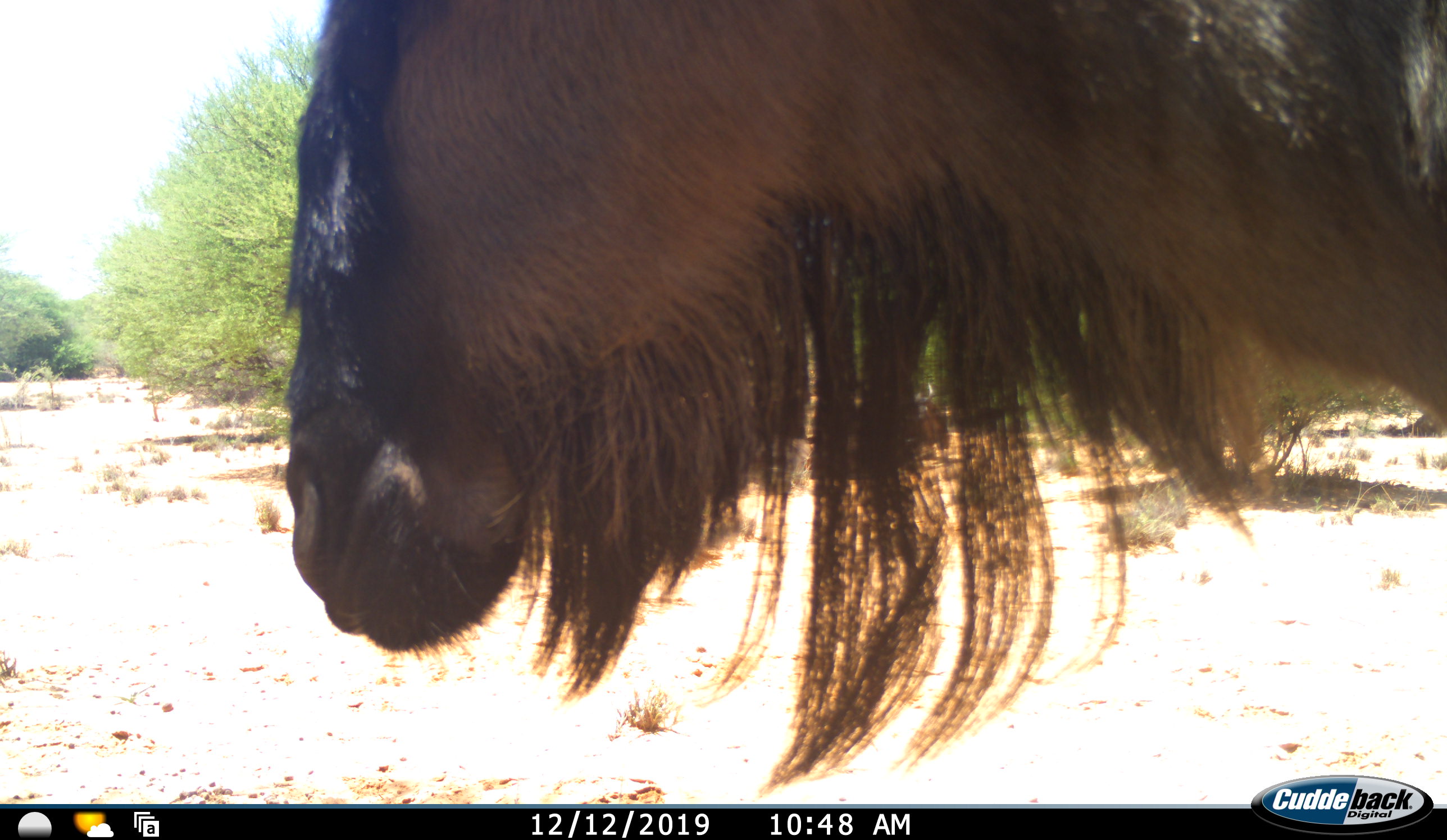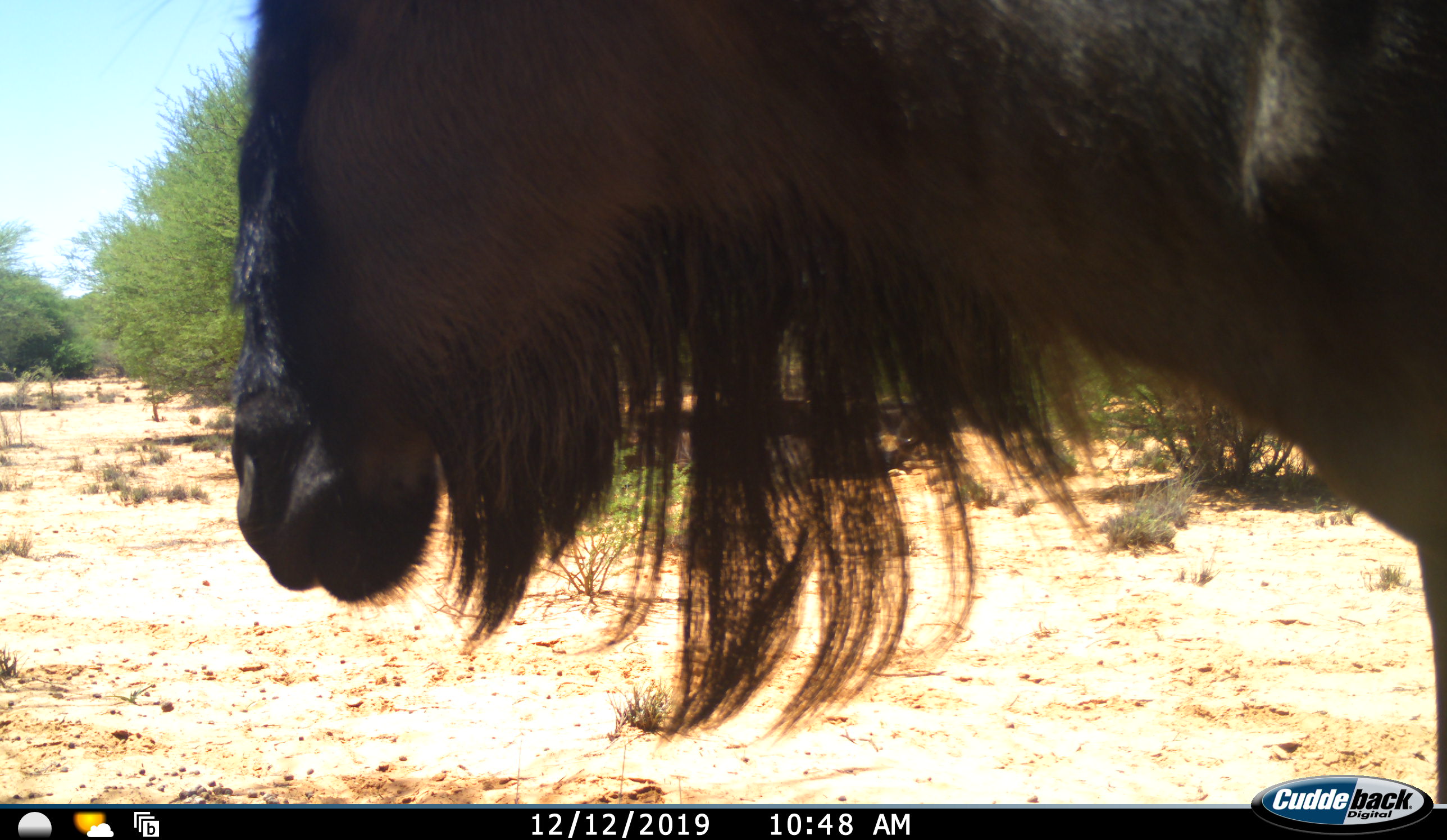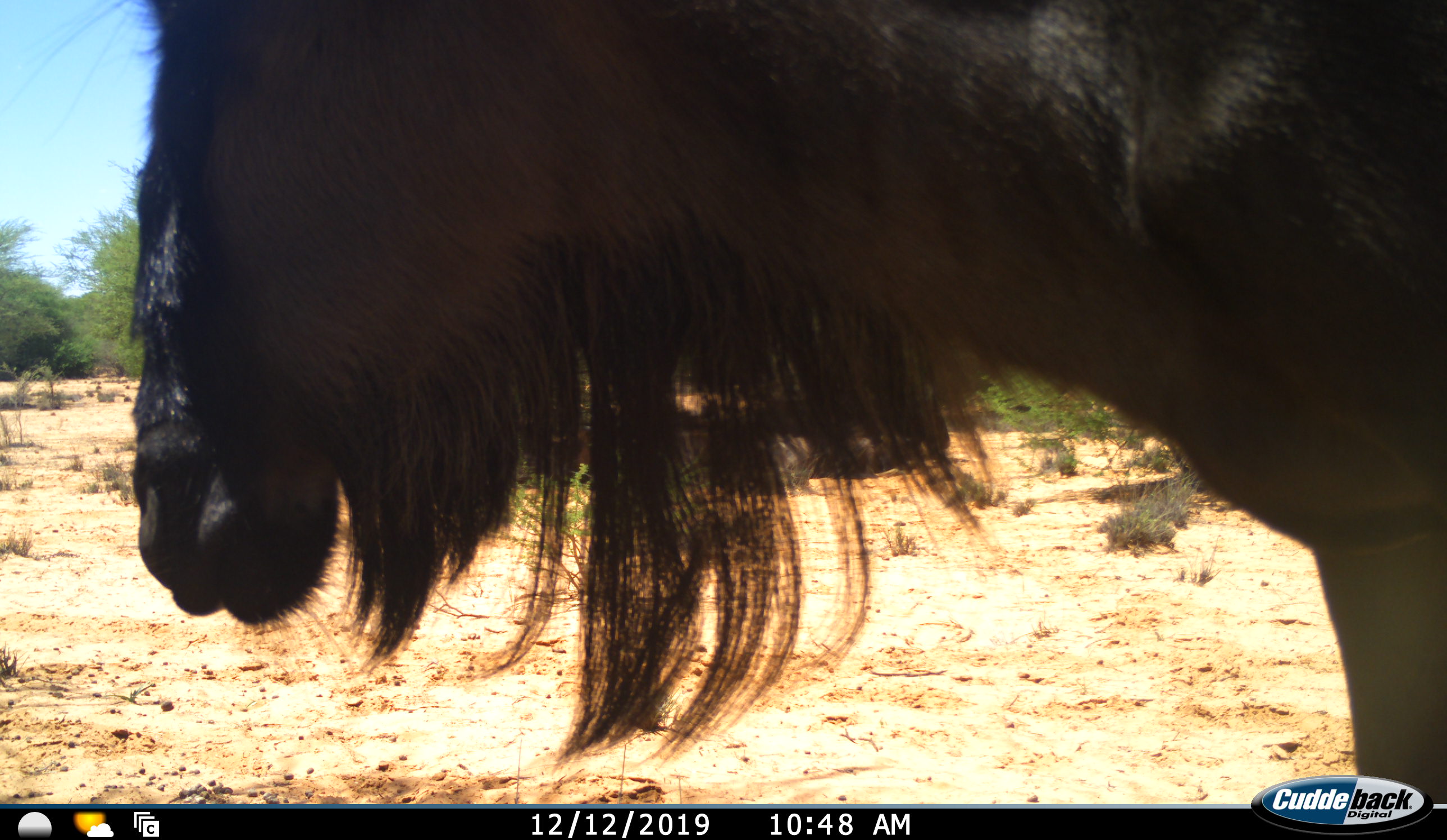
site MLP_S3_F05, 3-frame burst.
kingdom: Animalia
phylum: Chordata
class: Mammalia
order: Artiodactyla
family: Bovidae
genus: Connochaetes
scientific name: Connochaetes taurinus taurinus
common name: blue wildebeest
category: wildebeestblue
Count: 1.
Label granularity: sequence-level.